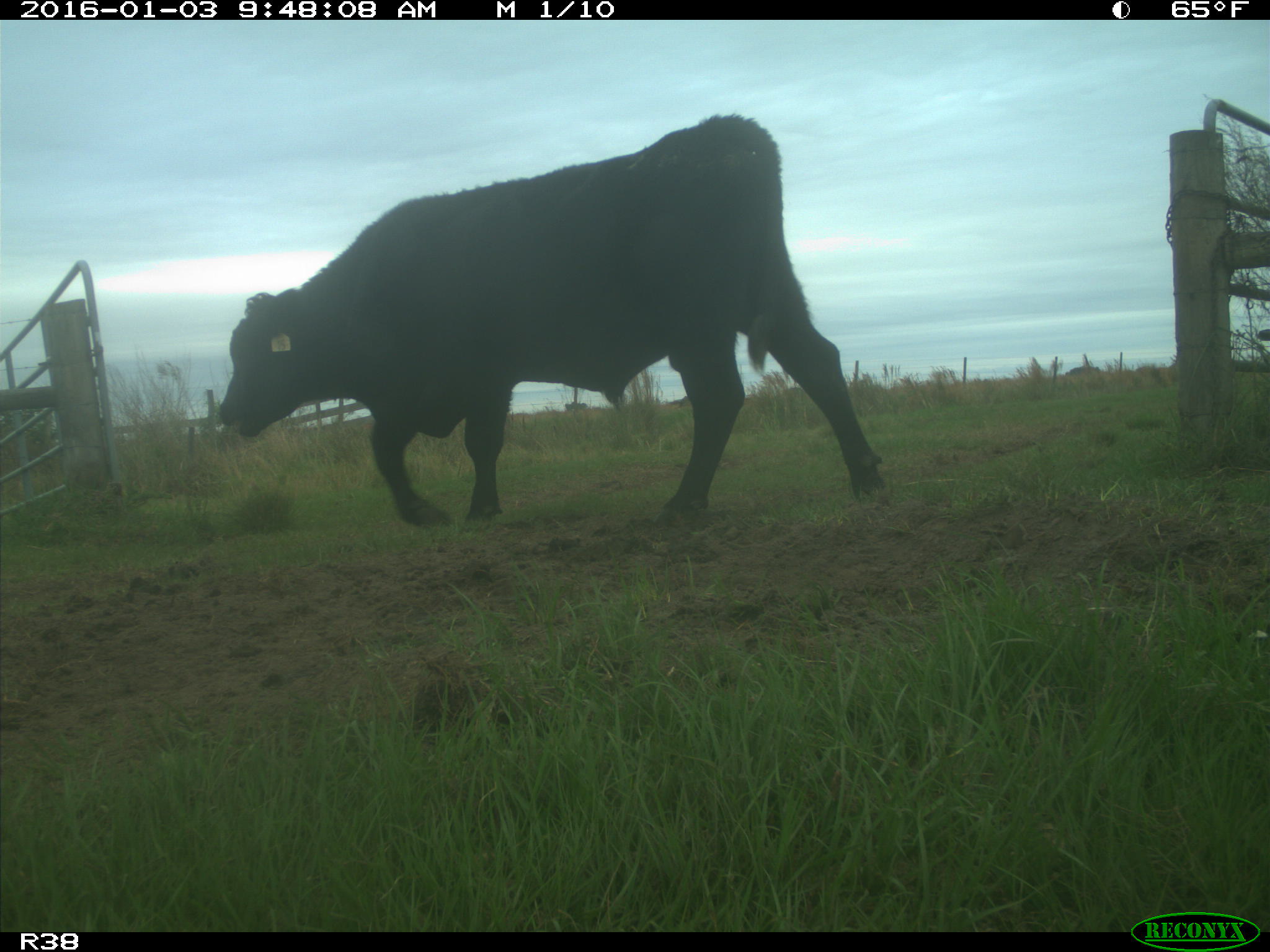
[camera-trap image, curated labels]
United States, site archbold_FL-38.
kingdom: Animalia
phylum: Chordata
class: Mammalia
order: Artiodactyla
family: Bovidae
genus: Bos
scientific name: Bos taurus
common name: domestic cow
Bos taurus (domestic cow).